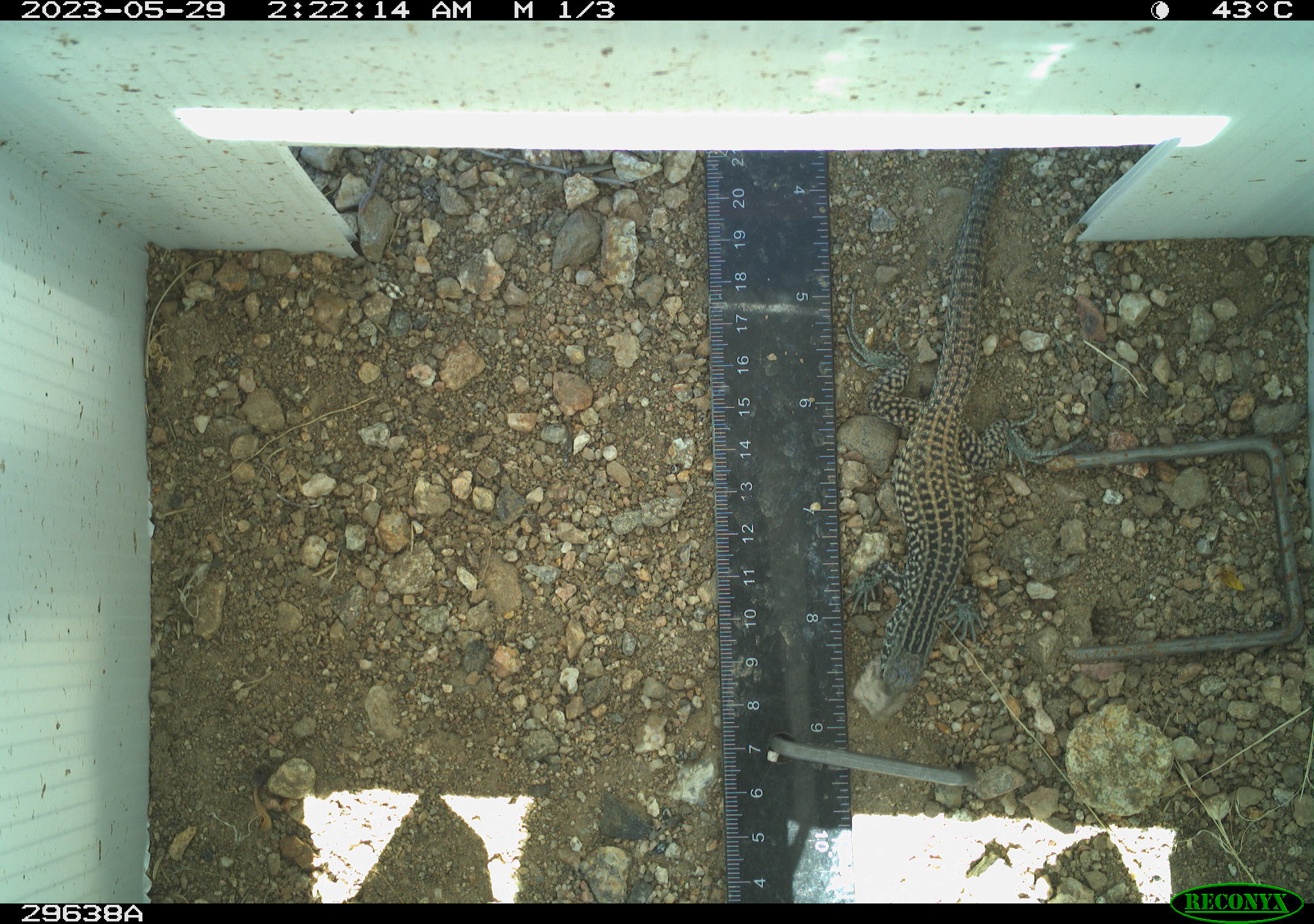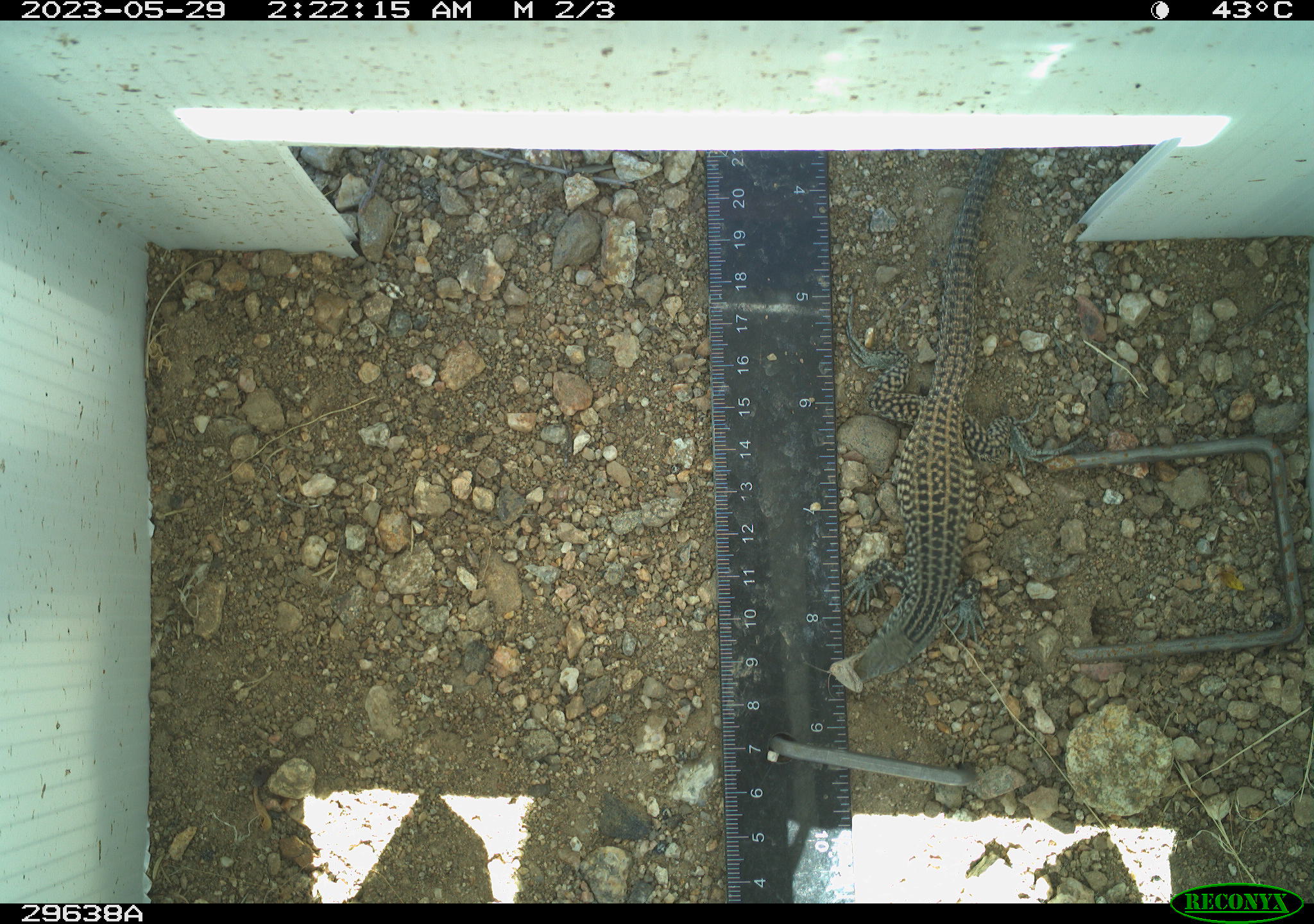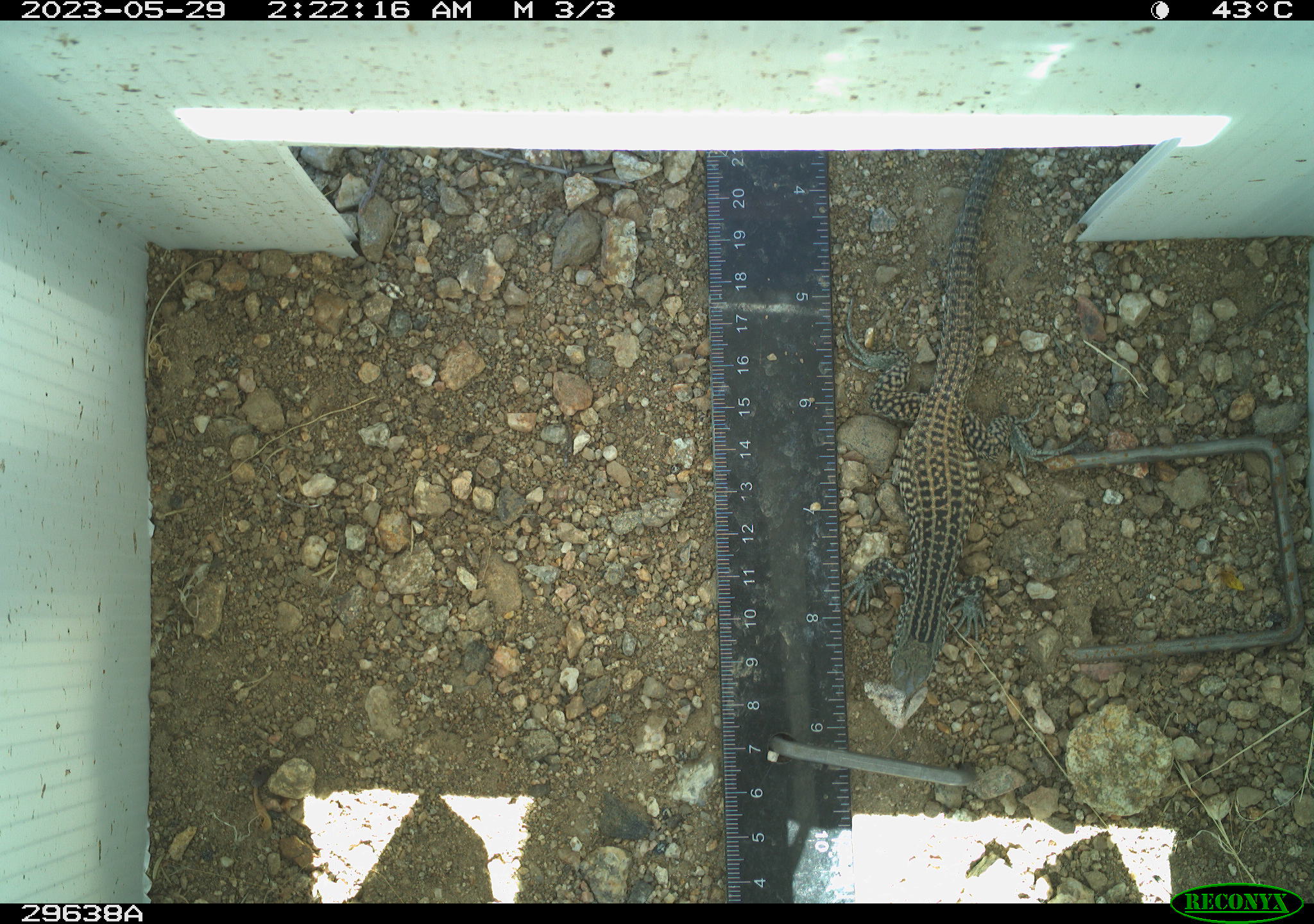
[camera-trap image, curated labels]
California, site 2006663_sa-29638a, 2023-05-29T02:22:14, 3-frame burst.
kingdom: Animalia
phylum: Chordata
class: Reptilia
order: Squamata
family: Teiidae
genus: Aspidoscelis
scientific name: Aspidoscelis tigris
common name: western whiptail